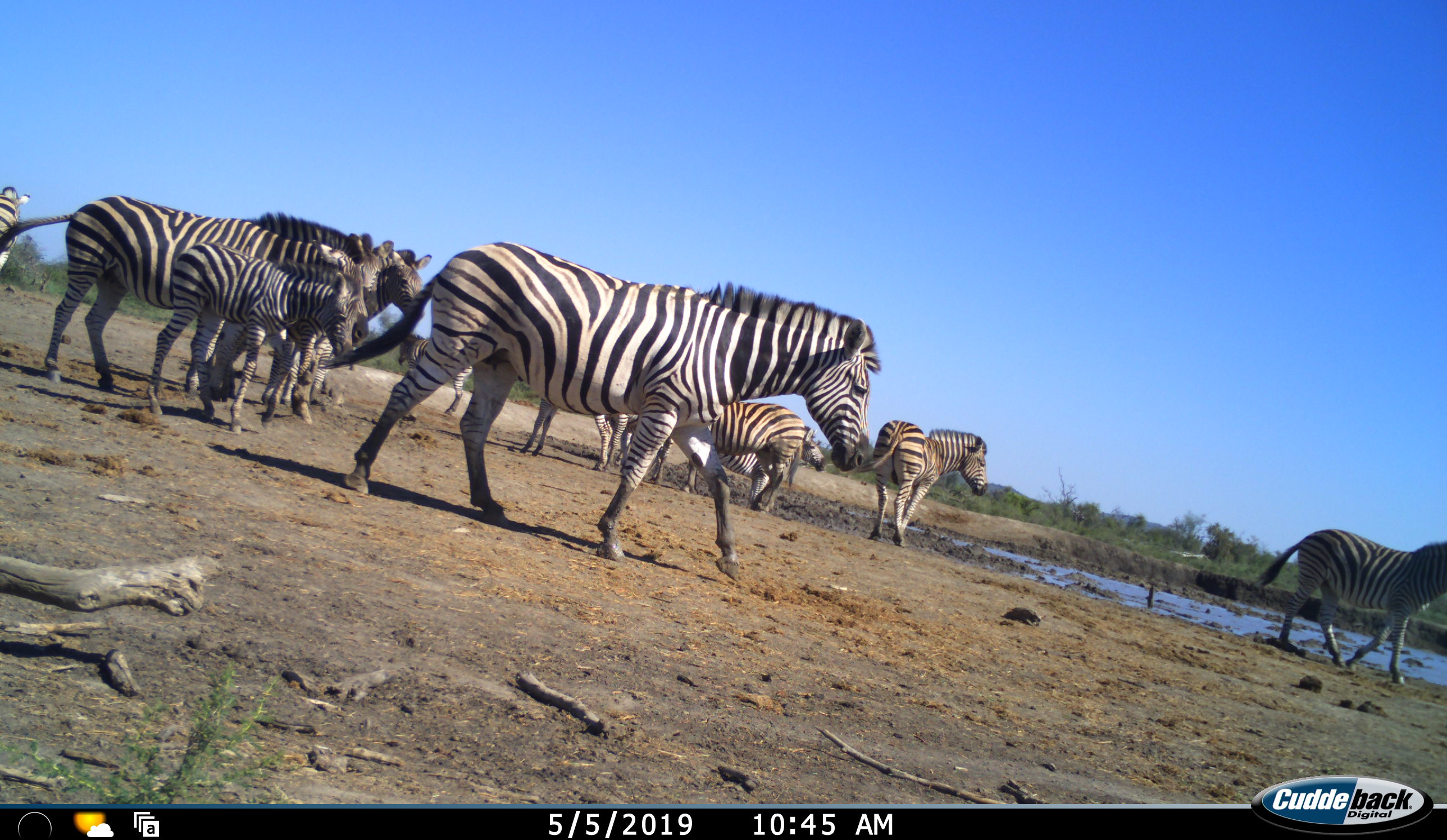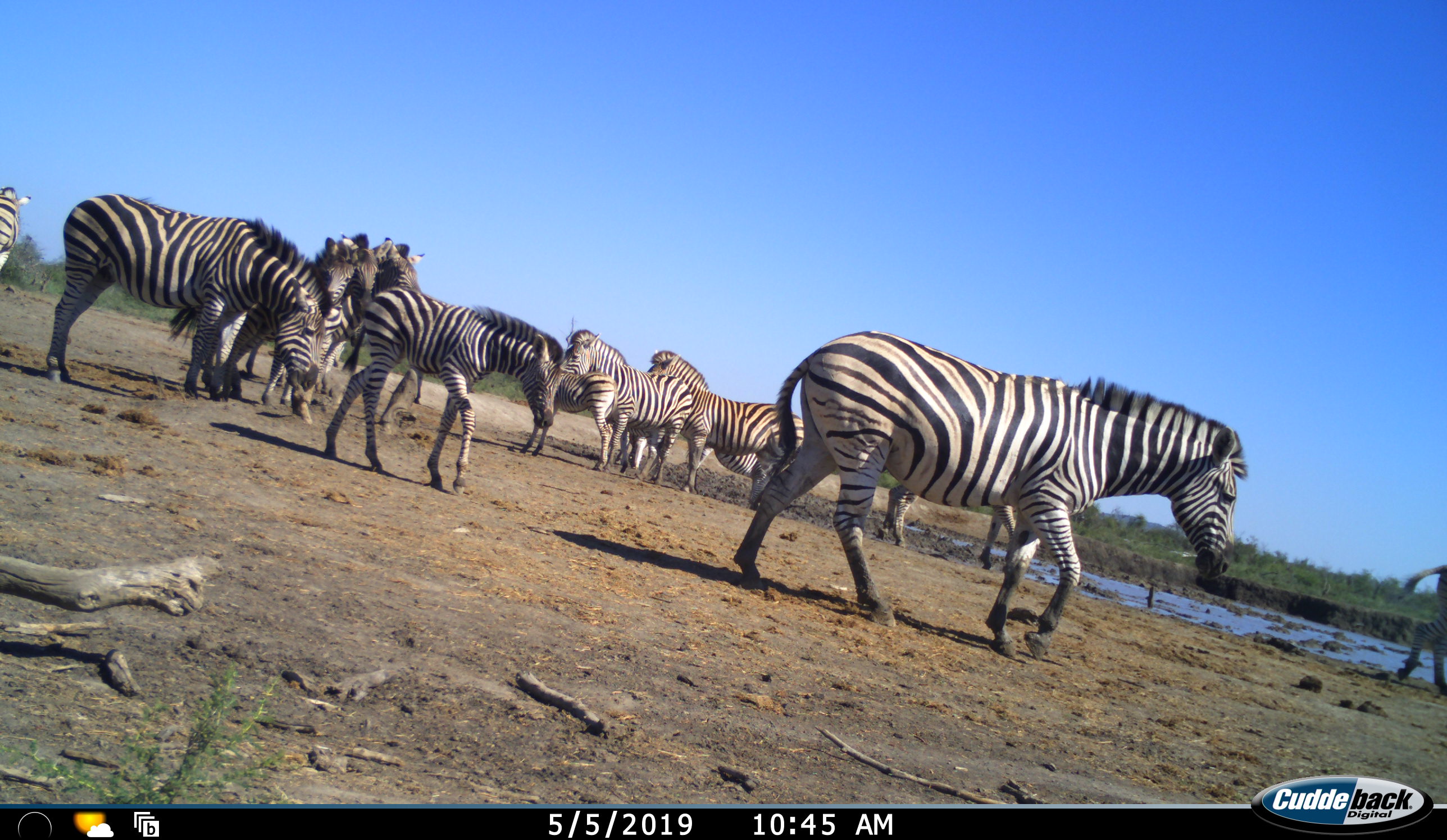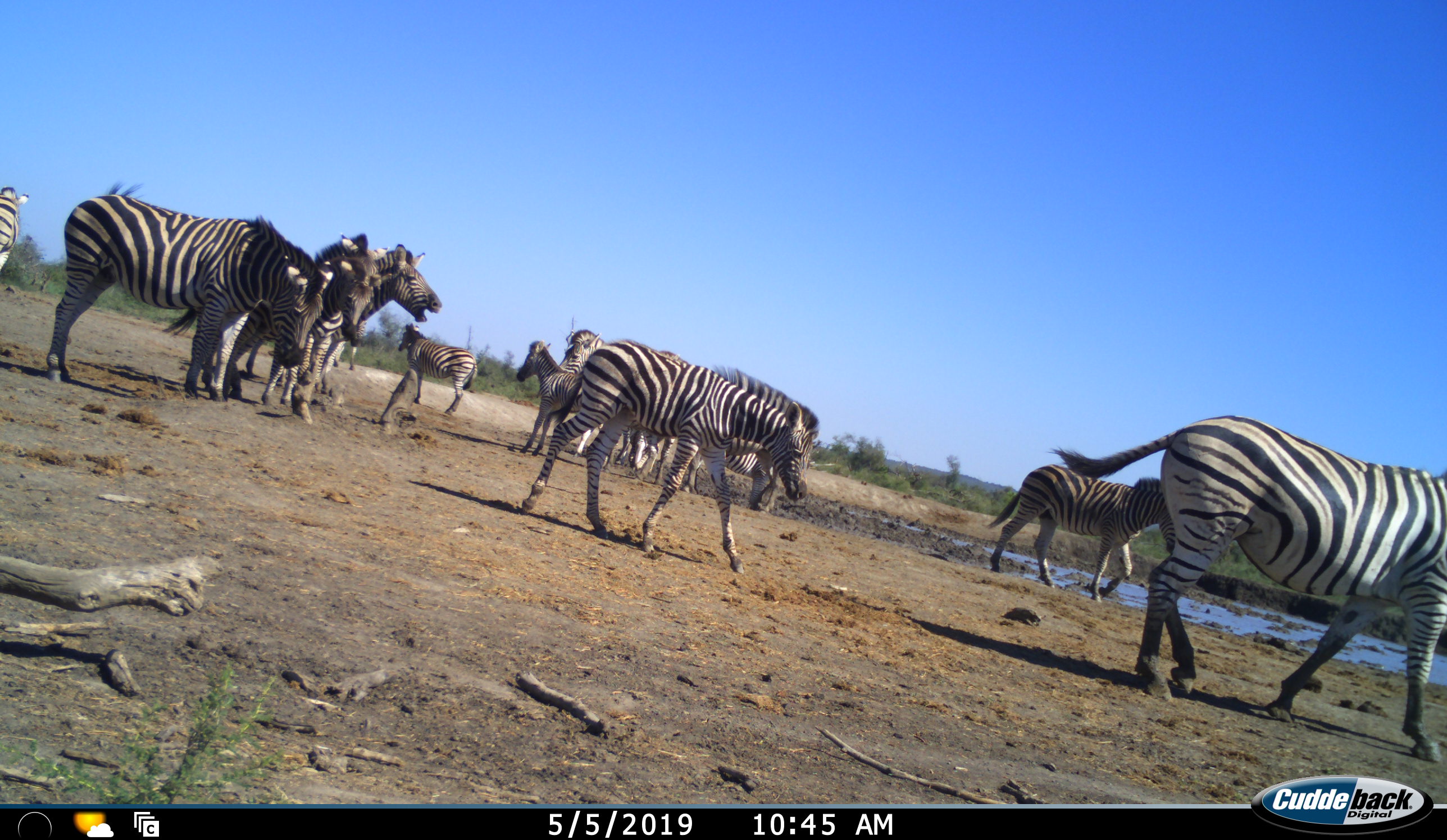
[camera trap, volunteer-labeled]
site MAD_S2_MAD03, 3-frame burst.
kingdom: Animalia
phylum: Chordata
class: Mammalia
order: Perissodactyla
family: Equidae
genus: Equus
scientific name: Equus quagga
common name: plains zebra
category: zebraplains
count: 11-50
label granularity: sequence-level